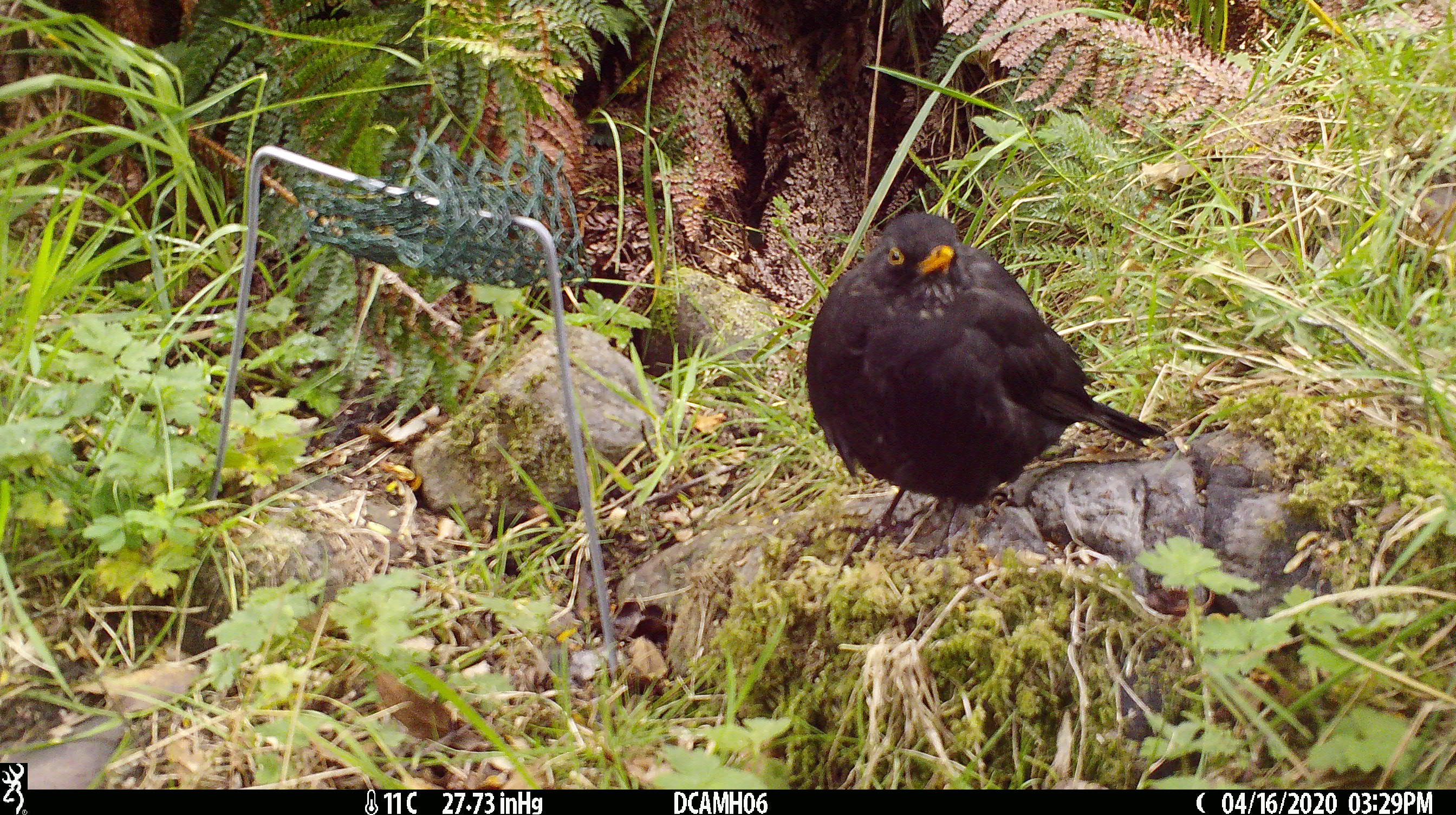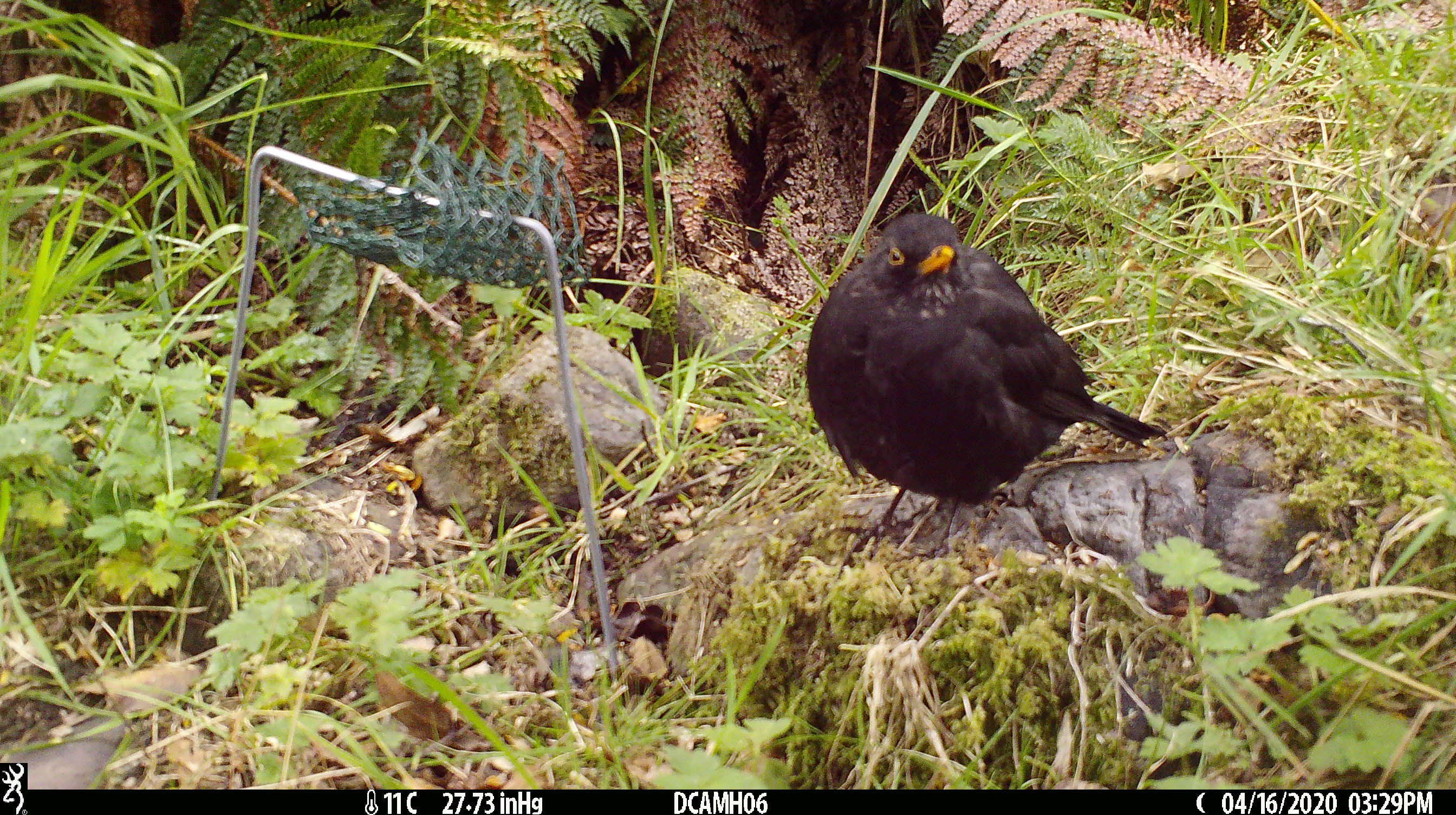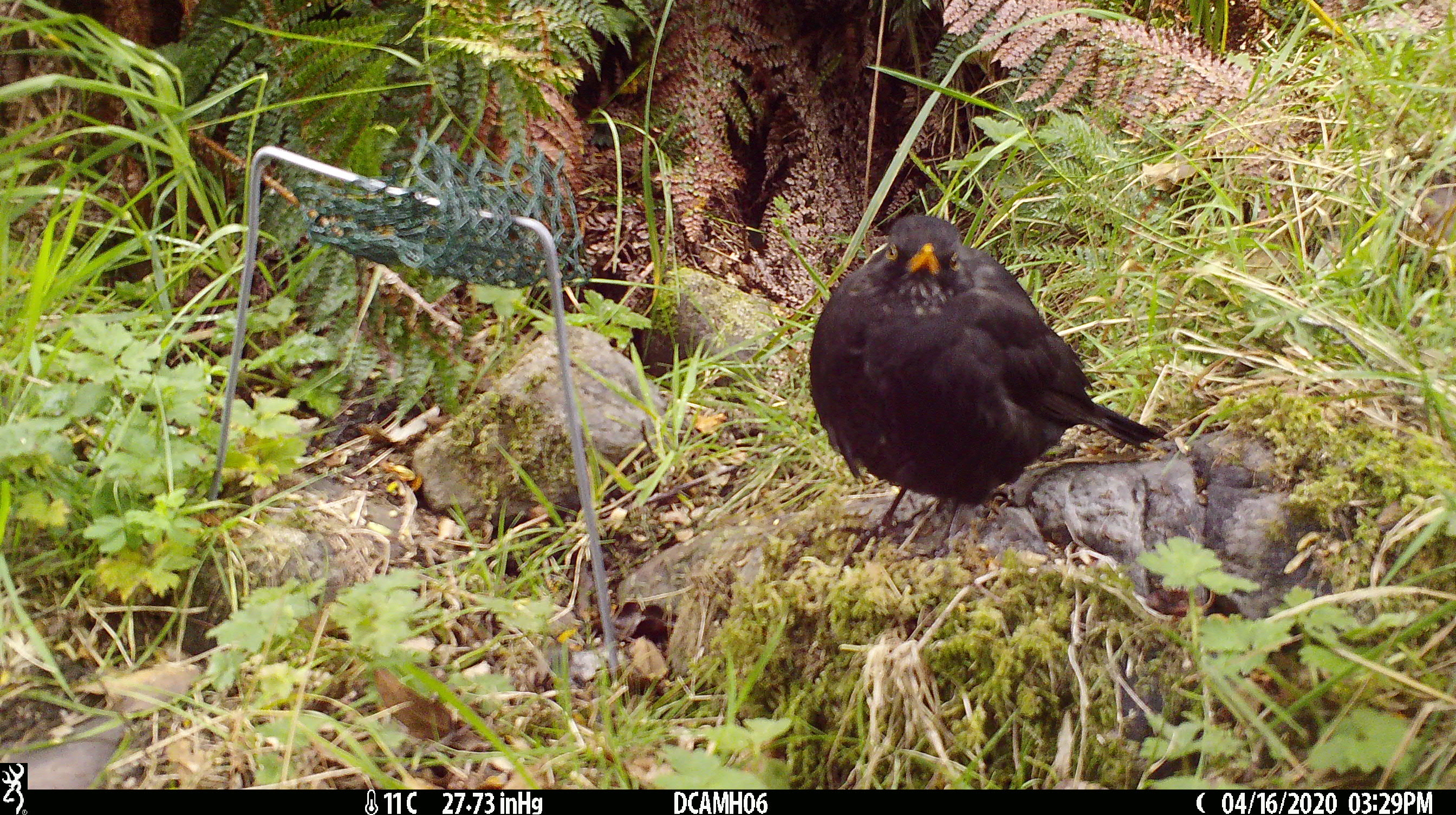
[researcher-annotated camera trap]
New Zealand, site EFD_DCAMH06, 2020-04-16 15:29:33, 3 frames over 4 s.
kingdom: Animalia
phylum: Chordata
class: Aves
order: Passeriformes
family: Turdidae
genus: Turdus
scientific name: Turdus merula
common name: eurasian blackbird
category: blackbird